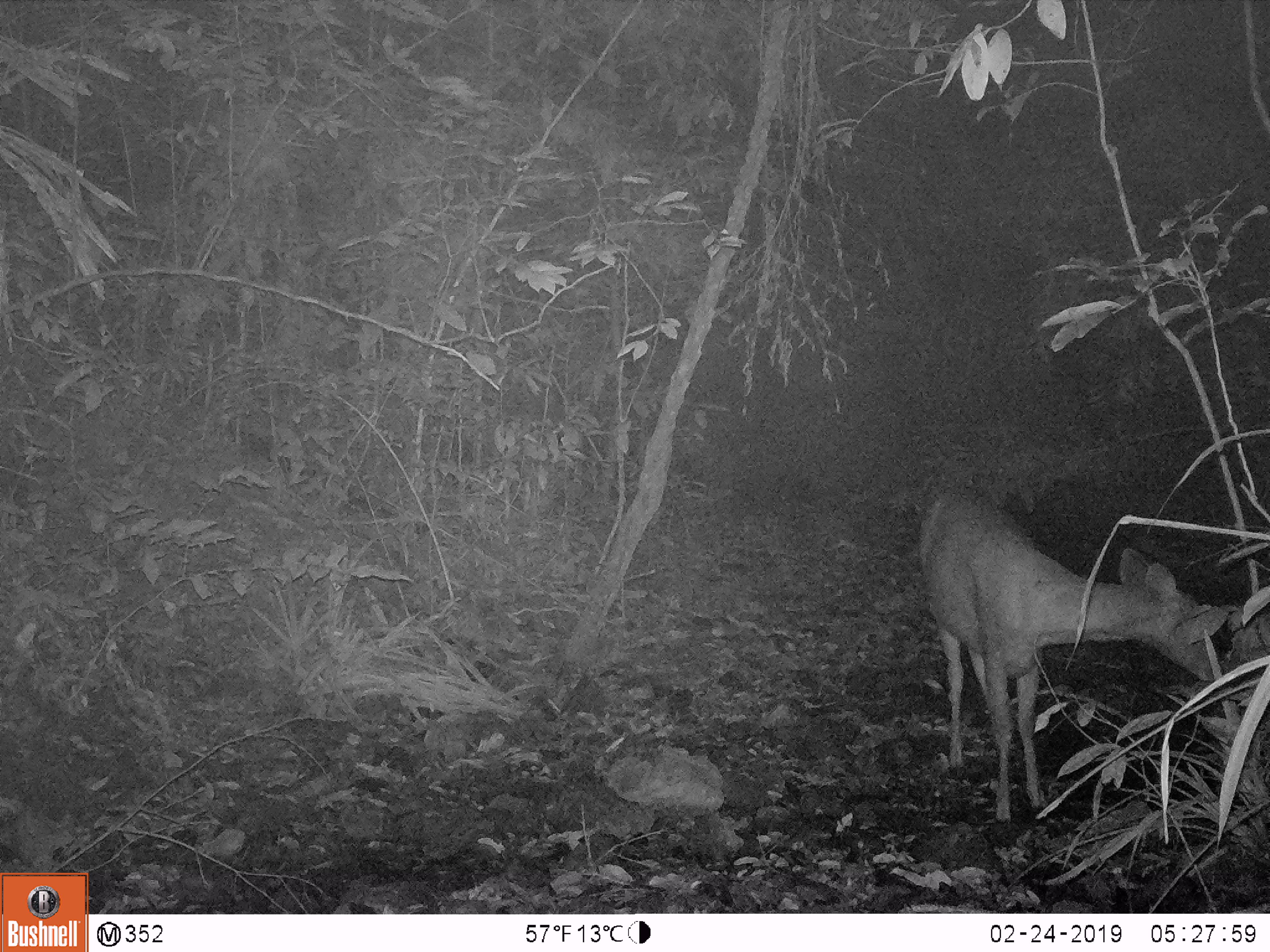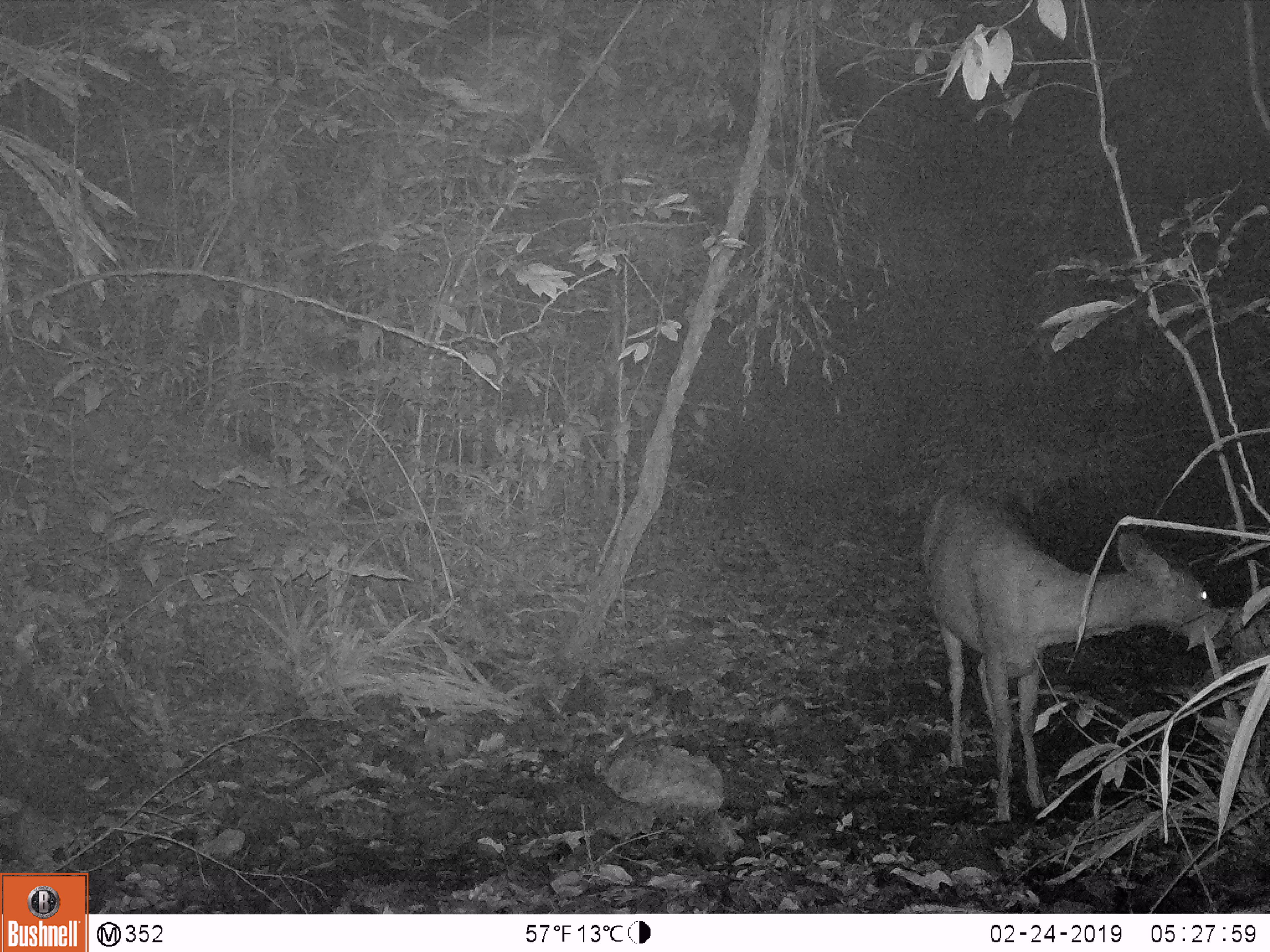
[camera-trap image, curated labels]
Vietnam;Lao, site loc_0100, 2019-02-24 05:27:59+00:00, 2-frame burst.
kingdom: Animalia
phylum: Chordata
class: Mammalia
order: Artiodactyla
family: Cervidae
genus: Rusa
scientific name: Rusa unicolor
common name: sambar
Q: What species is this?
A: Sambar (Rusa unicolor).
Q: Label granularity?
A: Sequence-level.